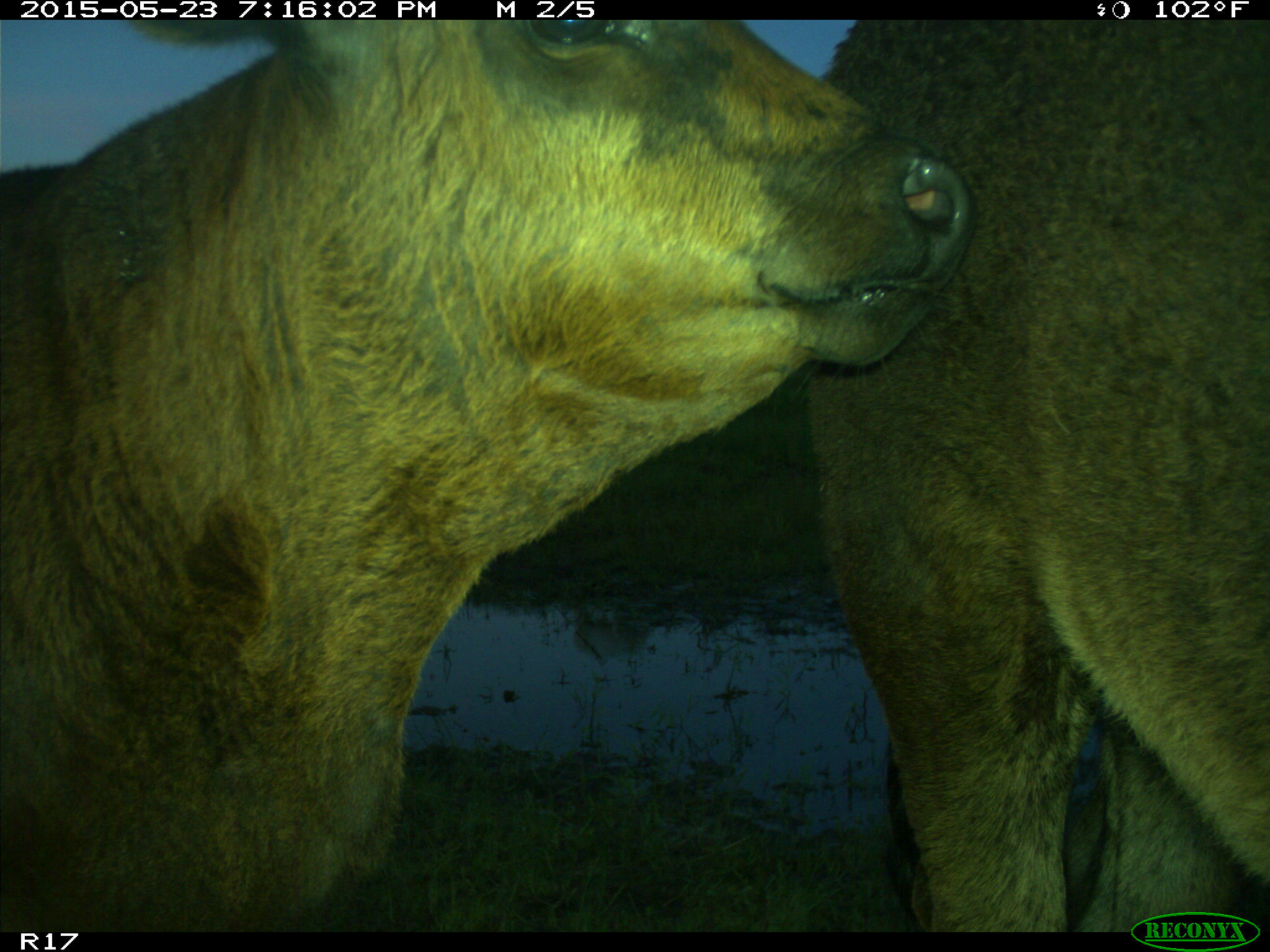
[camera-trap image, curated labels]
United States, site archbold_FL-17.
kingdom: Animalia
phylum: Chordata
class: Mammalia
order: Artiodactyla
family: Bovidae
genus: Bos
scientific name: Bos taurus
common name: domestic cow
Bos taurus (domestic cow).